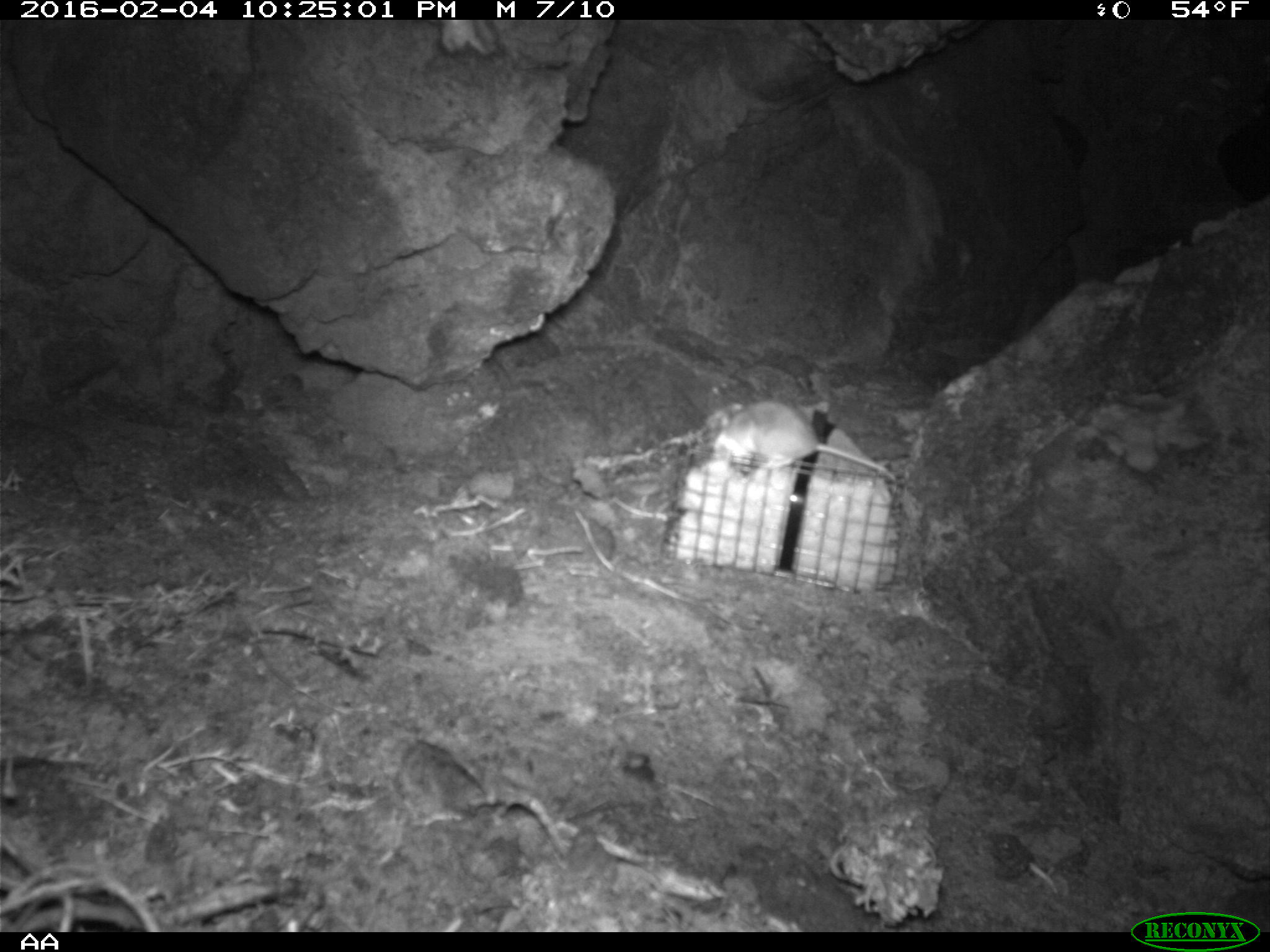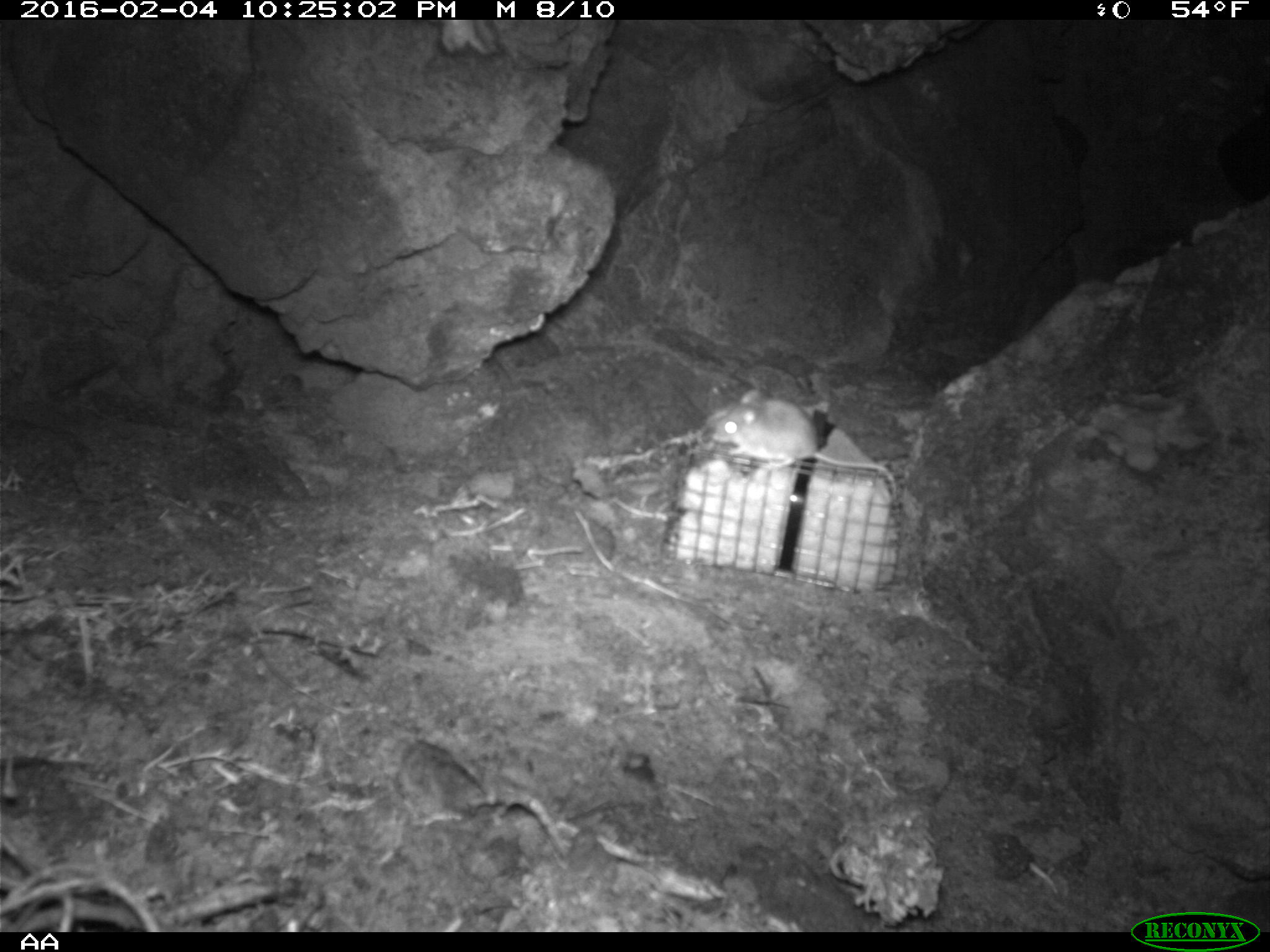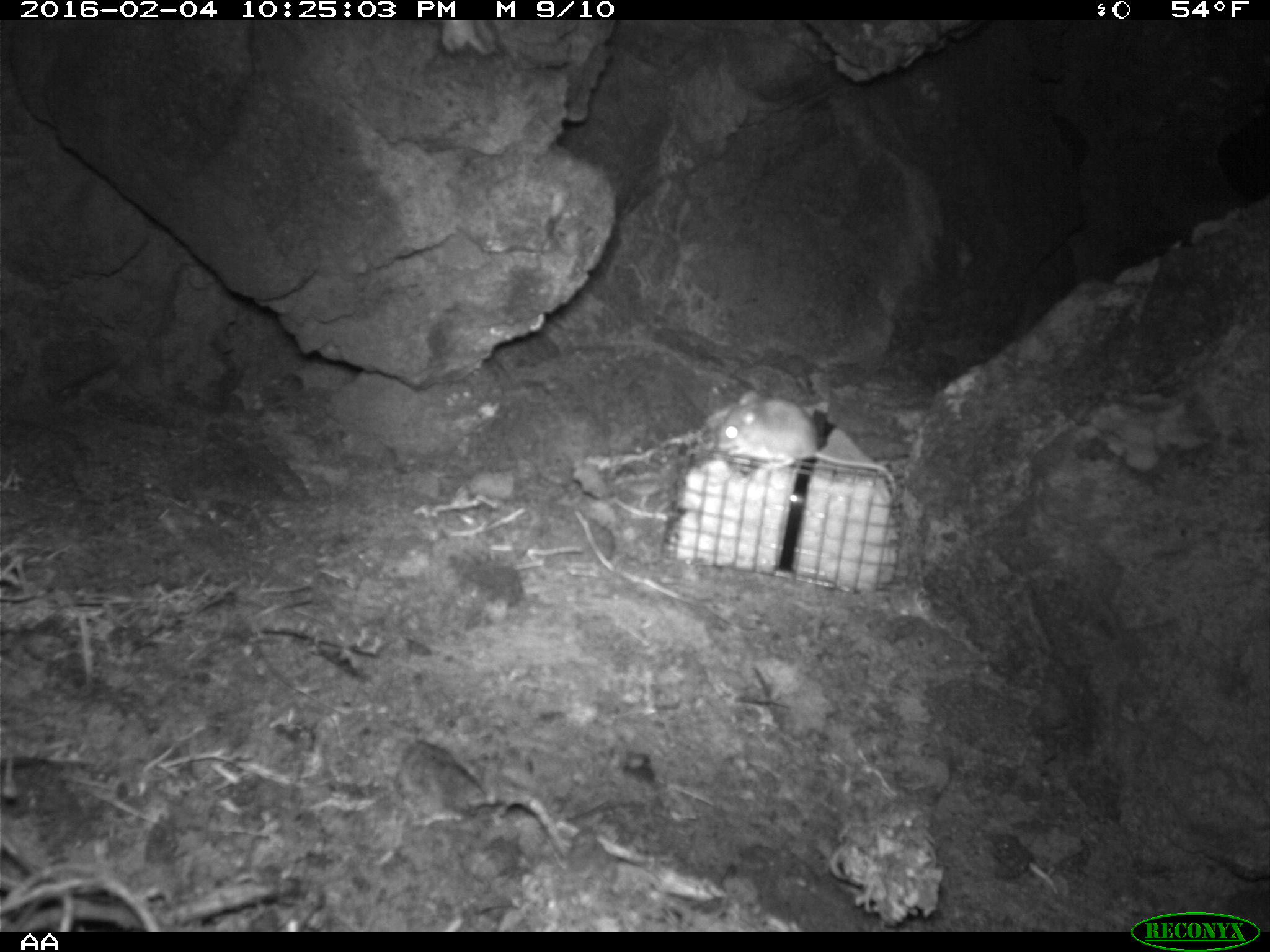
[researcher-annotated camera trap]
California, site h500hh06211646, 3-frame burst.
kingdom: Animalia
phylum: Chordata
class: Mammalia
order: Rodentia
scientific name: Rodentia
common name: rodent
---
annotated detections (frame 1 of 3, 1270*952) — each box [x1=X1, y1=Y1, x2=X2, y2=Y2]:
rodent: [x1=718, y1=400, x2=896, y2=482]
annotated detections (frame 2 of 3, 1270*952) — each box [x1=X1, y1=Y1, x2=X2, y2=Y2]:
rodent: [x1=709, y1=389, x2=897, y2=493]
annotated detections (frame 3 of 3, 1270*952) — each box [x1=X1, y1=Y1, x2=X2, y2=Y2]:
rodent: [x1=716, y1=387, x2=895, y2=493]